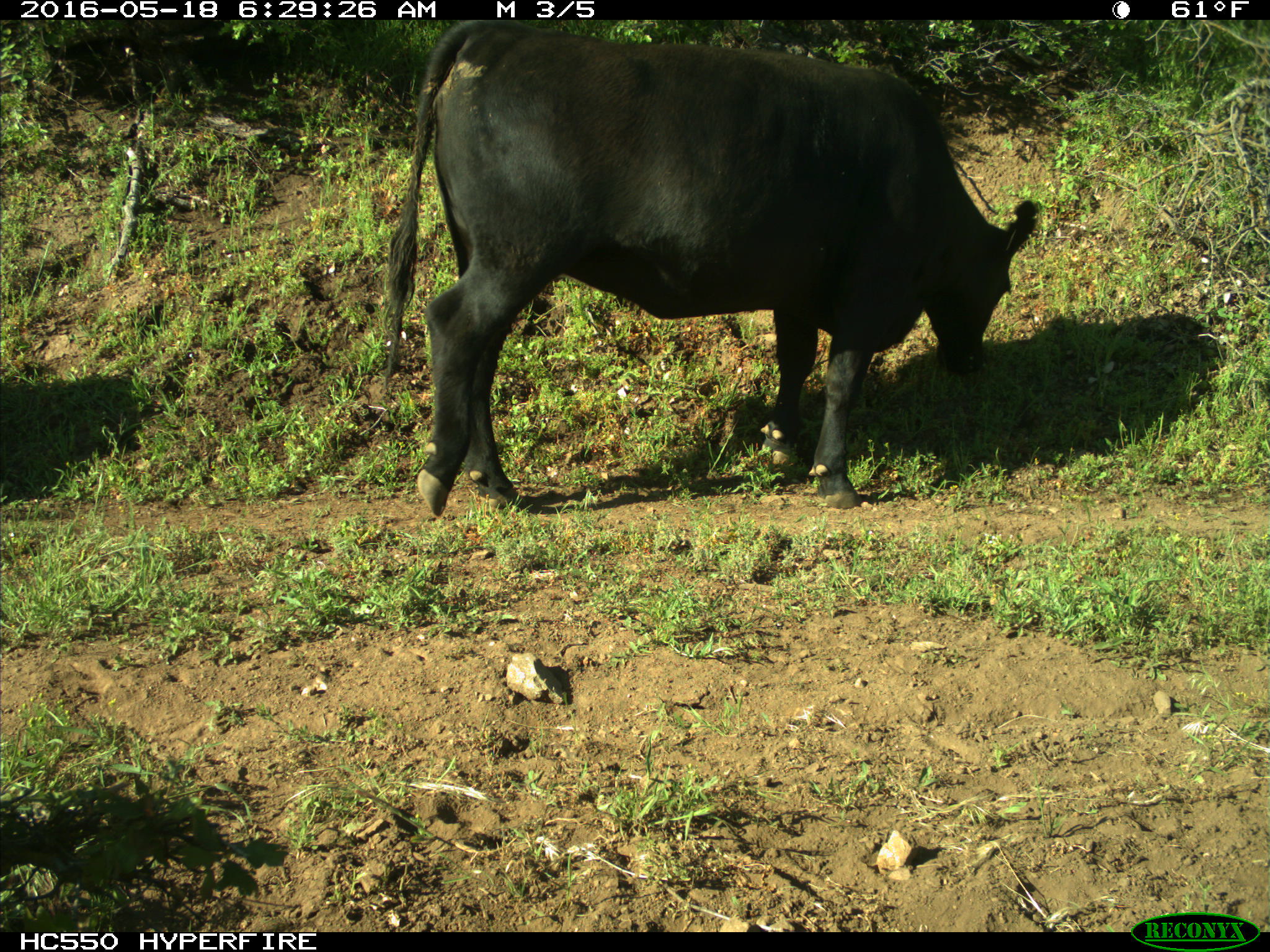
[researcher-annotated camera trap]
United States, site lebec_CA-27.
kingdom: Animalia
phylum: Chordata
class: Mammalia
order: Artiodactyla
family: Bovidae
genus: Bos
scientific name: Bos taurus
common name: domestic cow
Bos taurus (domestic cow).